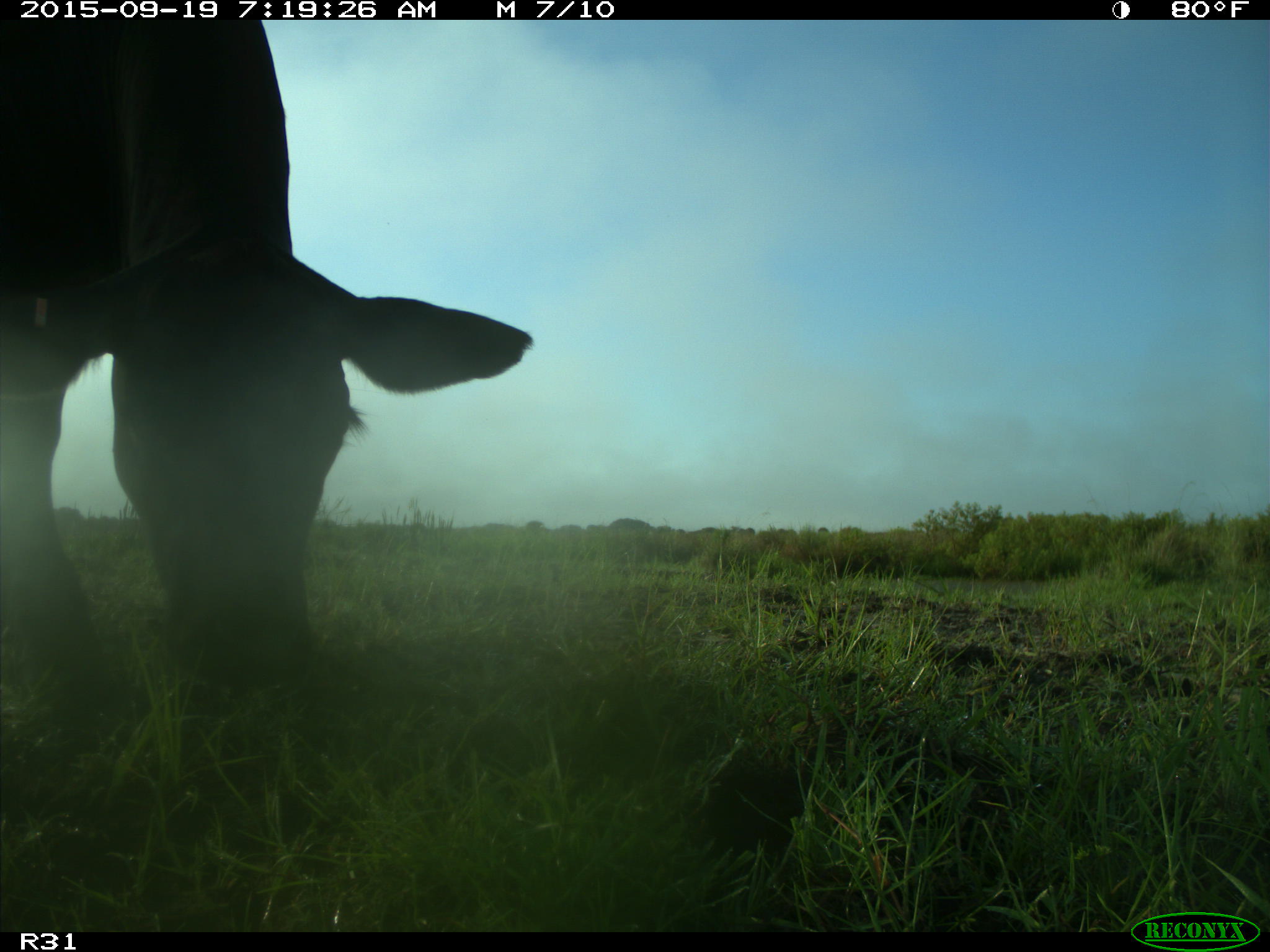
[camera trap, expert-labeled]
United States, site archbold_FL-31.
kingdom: Animalia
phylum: Chordata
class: Mammalia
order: Artiodactyla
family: Bovidae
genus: Bos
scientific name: Bos taurus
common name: domestic cow